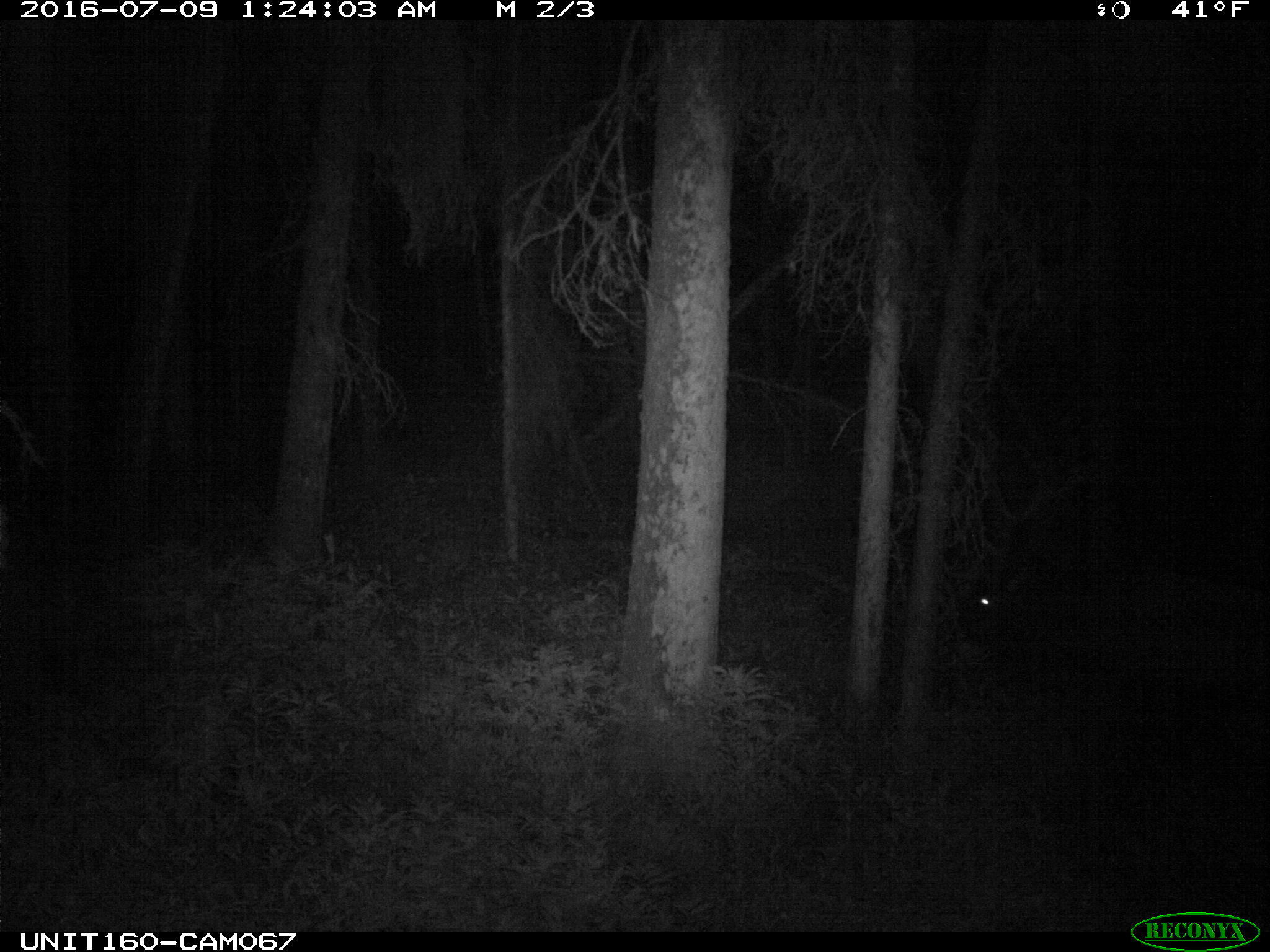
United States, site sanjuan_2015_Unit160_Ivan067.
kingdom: Animalia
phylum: Chordata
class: Mammalia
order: Artiodactyla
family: Cervidae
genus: Cervus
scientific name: Cervus elaphus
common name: red deer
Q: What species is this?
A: Cervus elaphus (red deer).